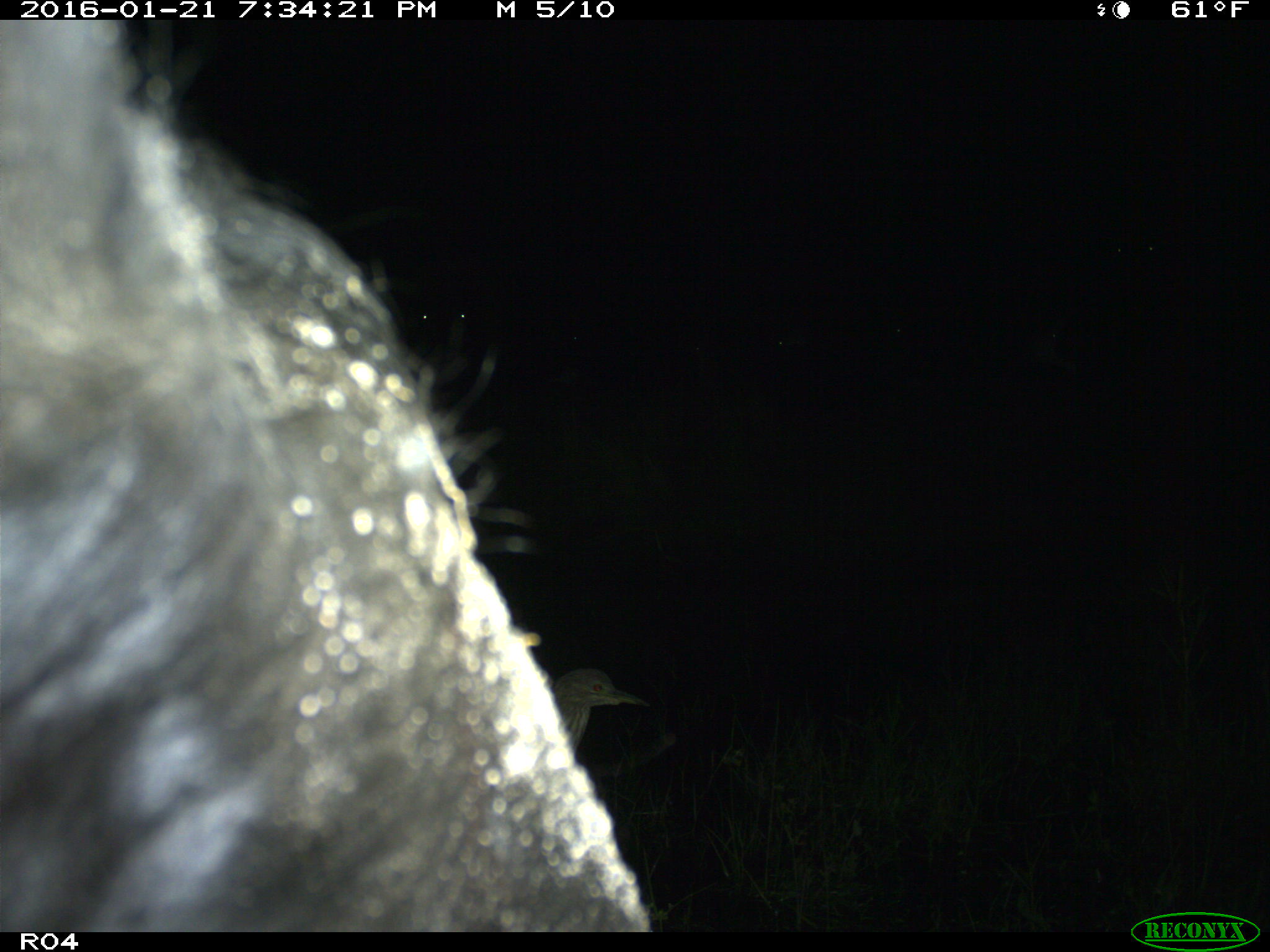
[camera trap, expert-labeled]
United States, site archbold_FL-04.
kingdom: Animalia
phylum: Chordata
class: Mammalia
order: Artiodactyla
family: Bovidae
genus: Bos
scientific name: Bos taurus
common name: domestic cow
Bos taurus (domestic cow).